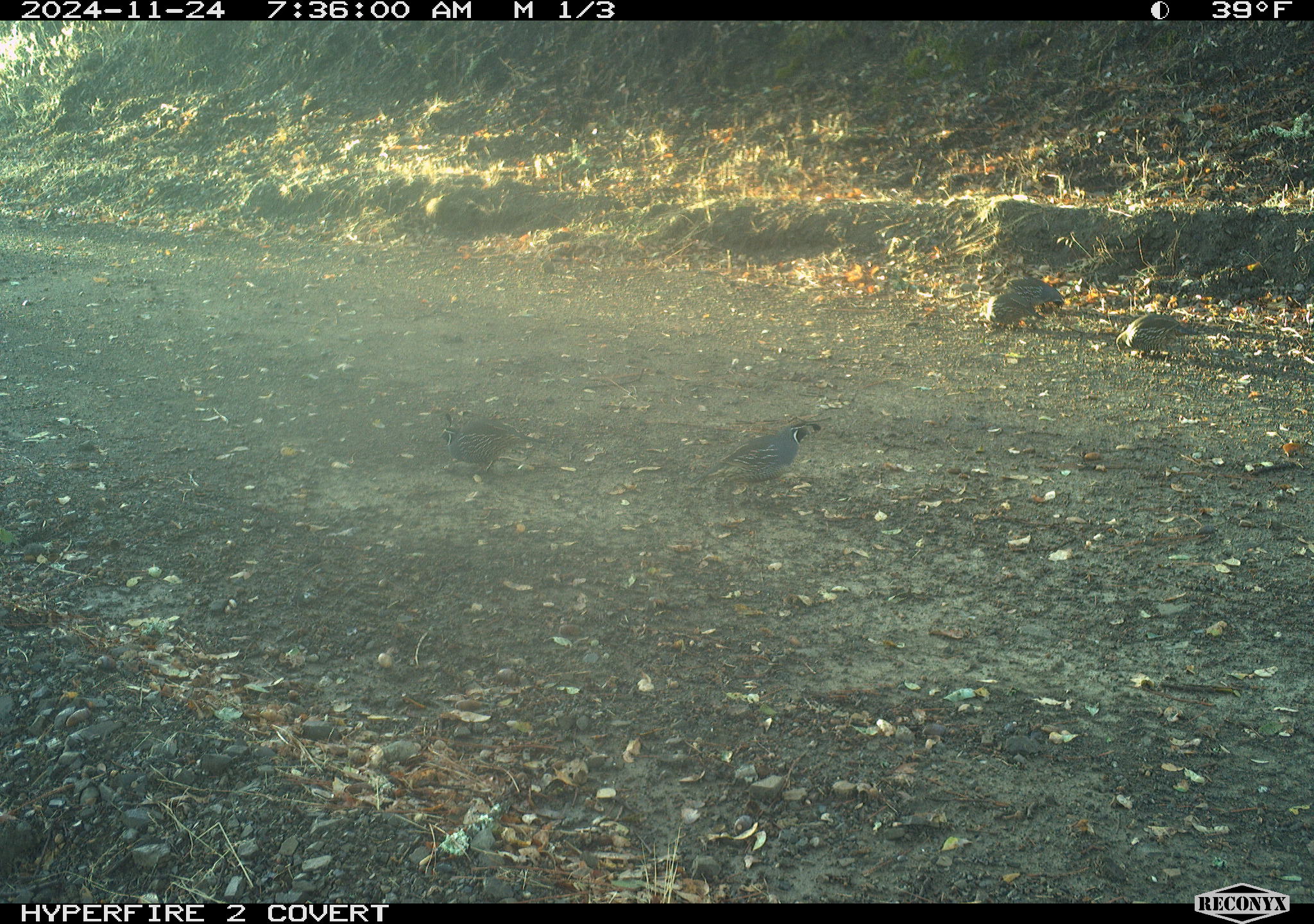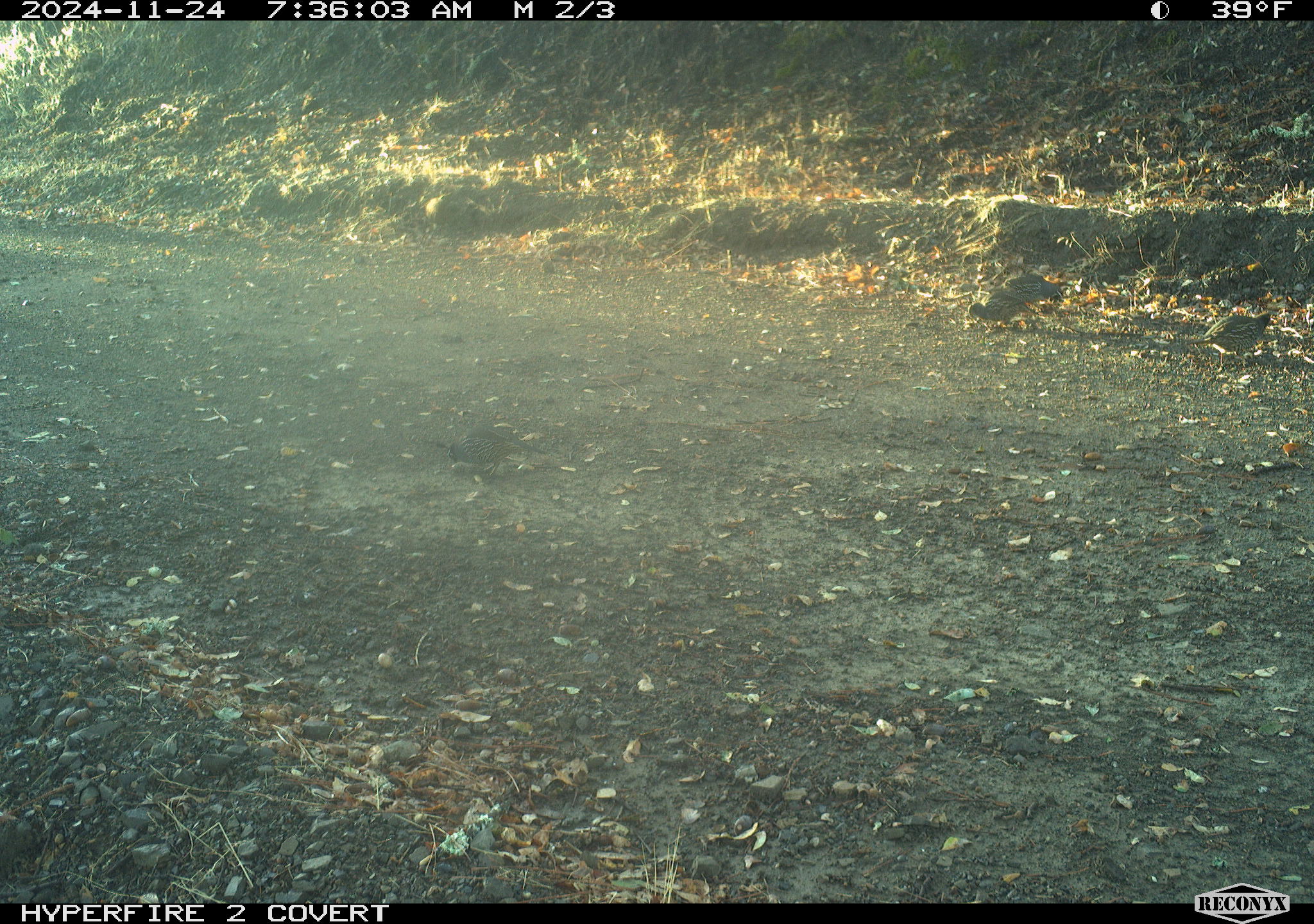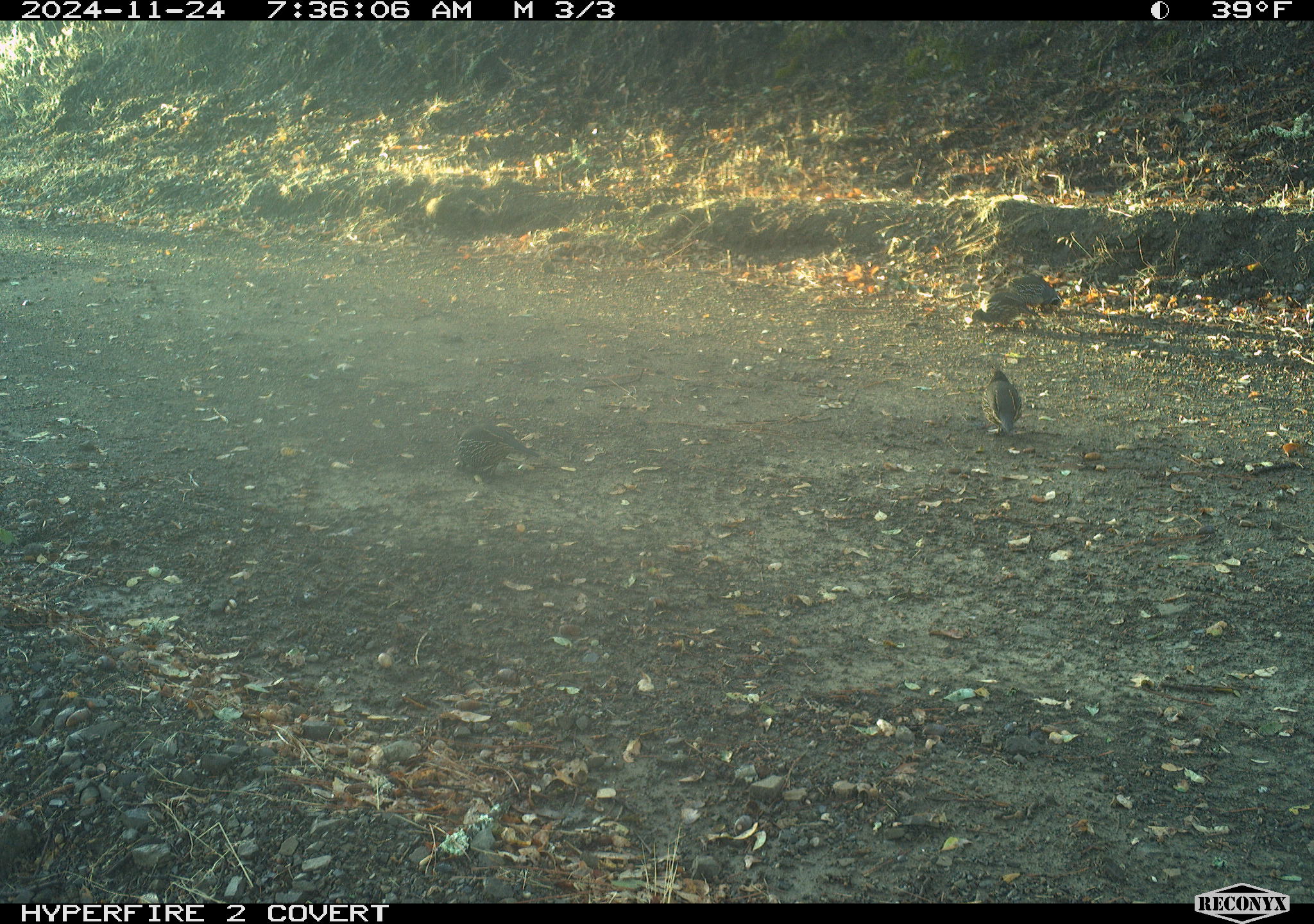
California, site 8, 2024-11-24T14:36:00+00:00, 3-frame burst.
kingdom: Animalia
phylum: Chordata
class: Aves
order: Galliformes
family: Odontophoridae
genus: Callipepla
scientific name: Callipepla californica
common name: california quail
California quail (Callipepla californica).